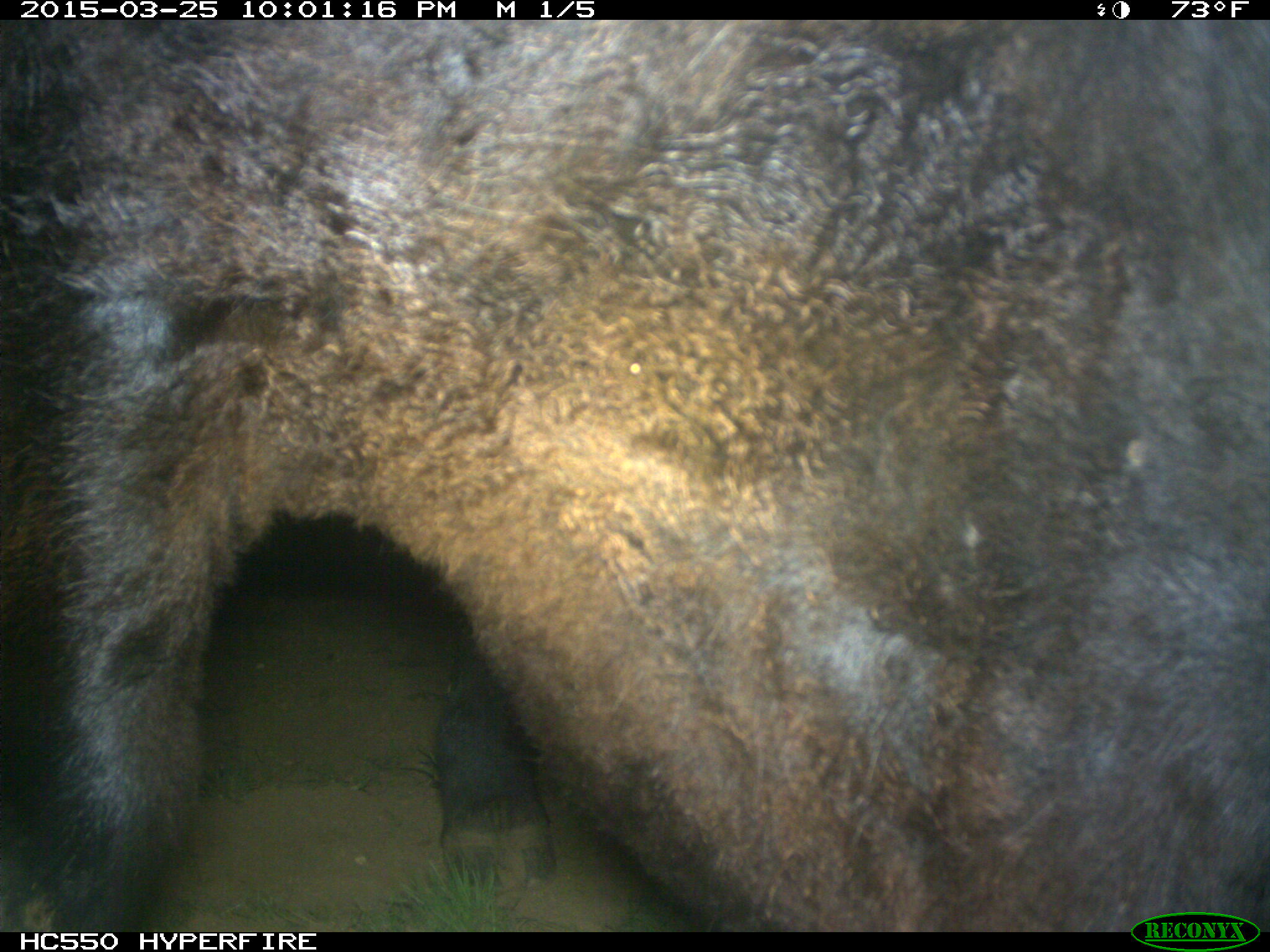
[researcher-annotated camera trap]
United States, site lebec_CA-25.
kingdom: Animalia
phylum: Chordata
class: Mammalia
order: Artiodactyla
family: Bovidae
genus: Bos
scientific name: Bos taurus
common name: domestic cow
Bos taurus (domestic cow).